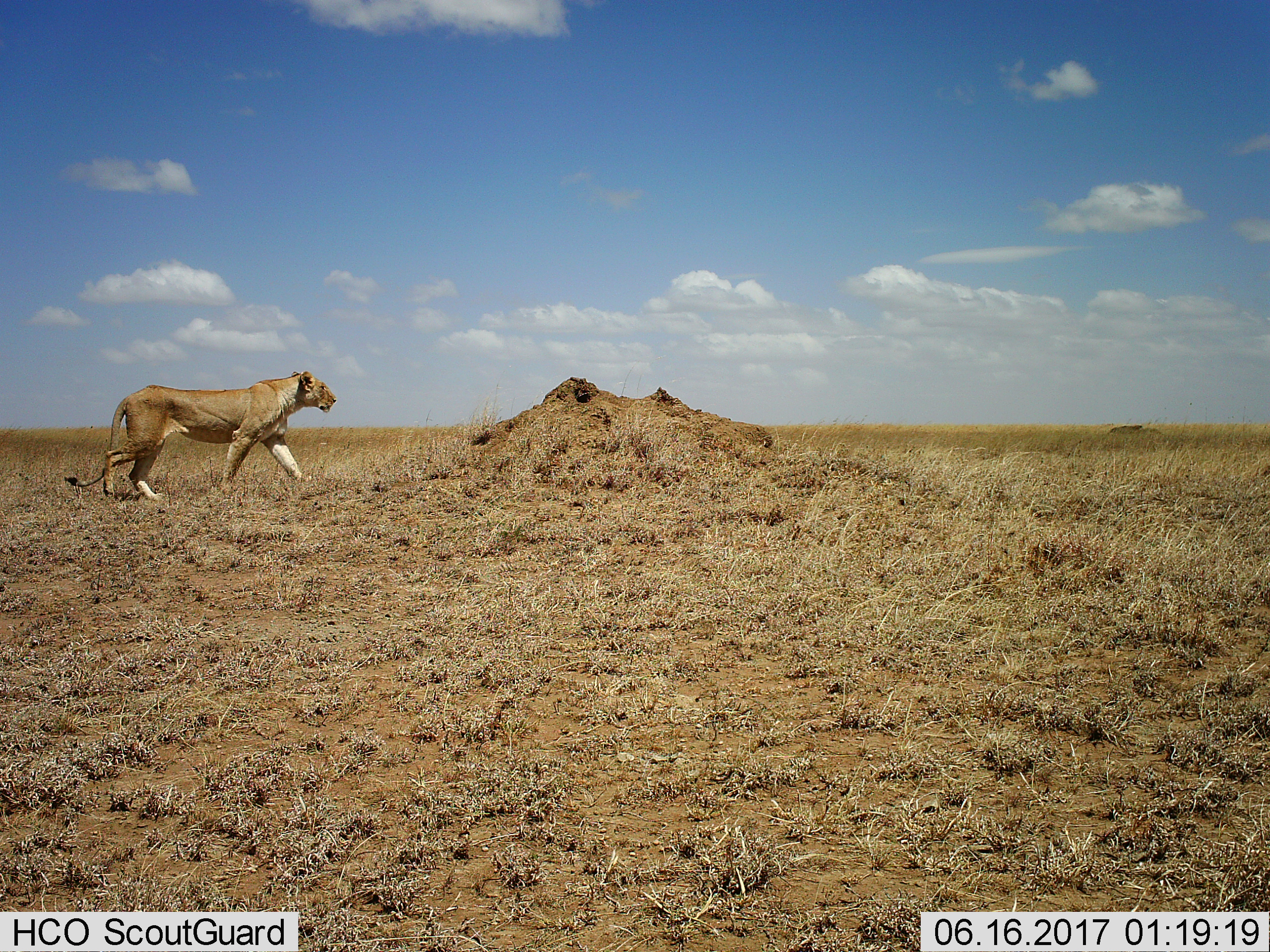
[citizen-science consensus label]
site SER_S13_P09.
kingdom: Animalia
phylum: Chordata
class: Mammalia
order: Carnivora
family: Felidae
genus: Panthera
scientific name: Panthera leo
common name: lion female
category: lionfemale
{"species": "lionfemale (lion female) (Panthera leo)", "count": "1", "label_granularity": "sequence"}